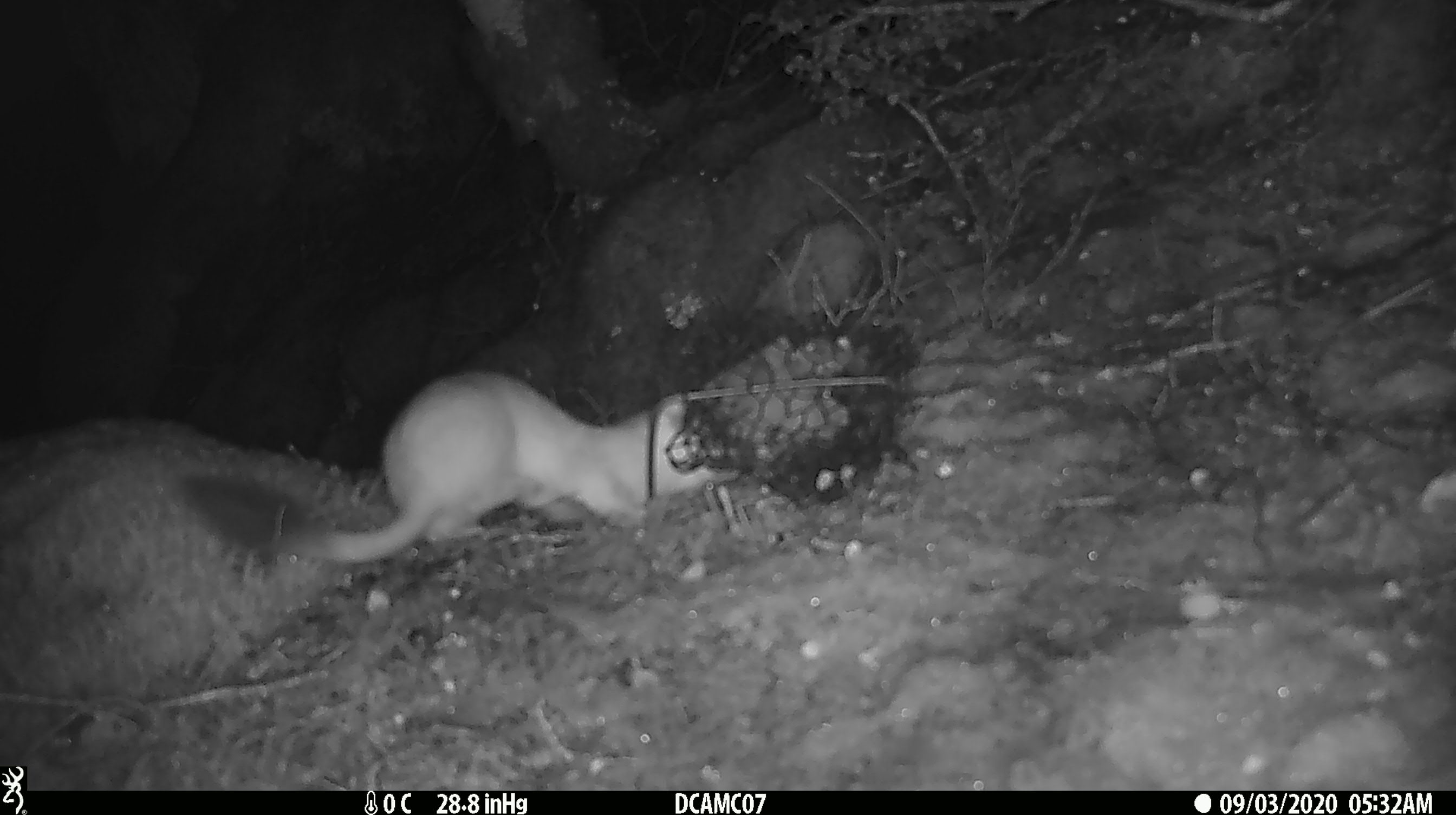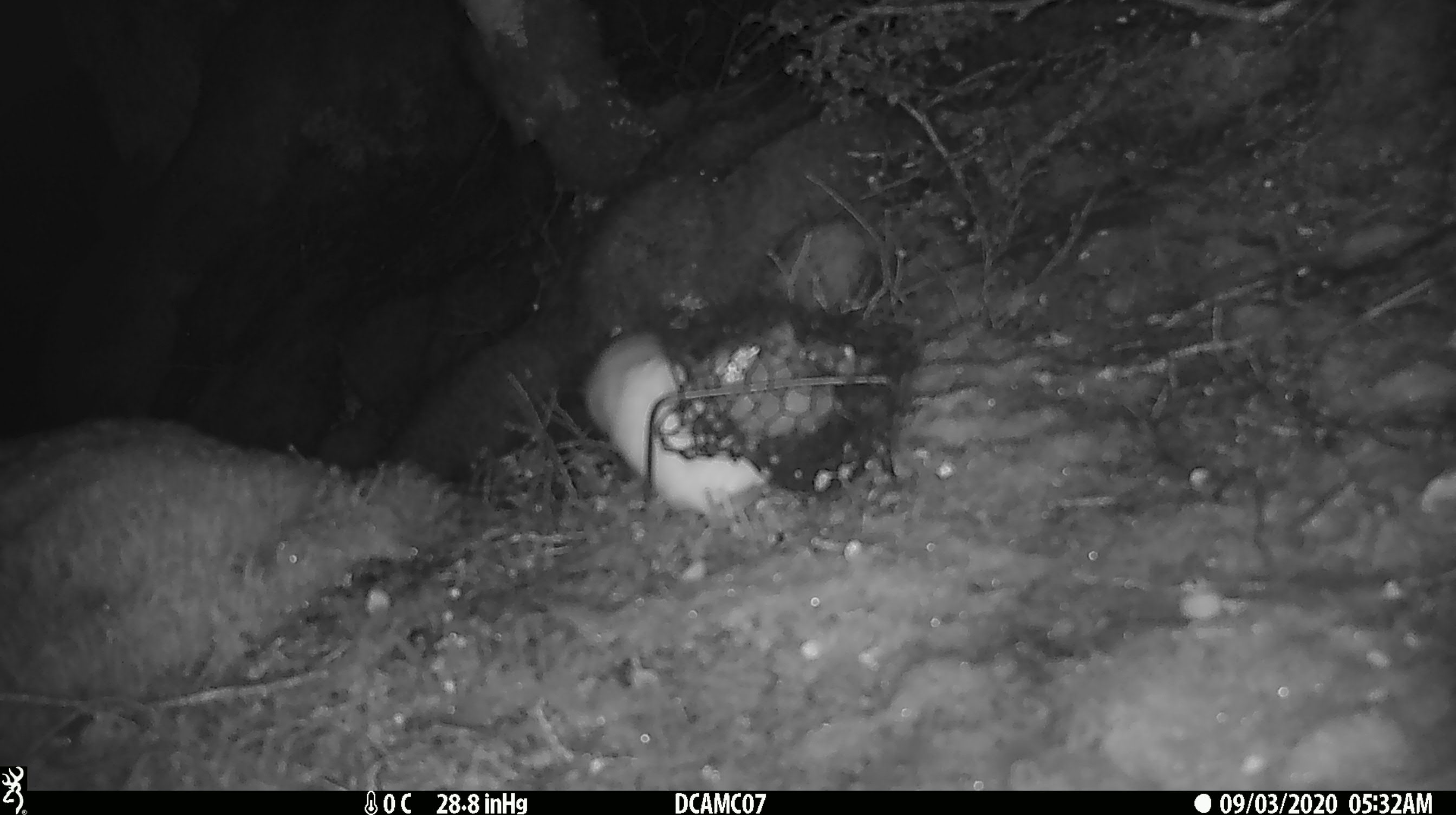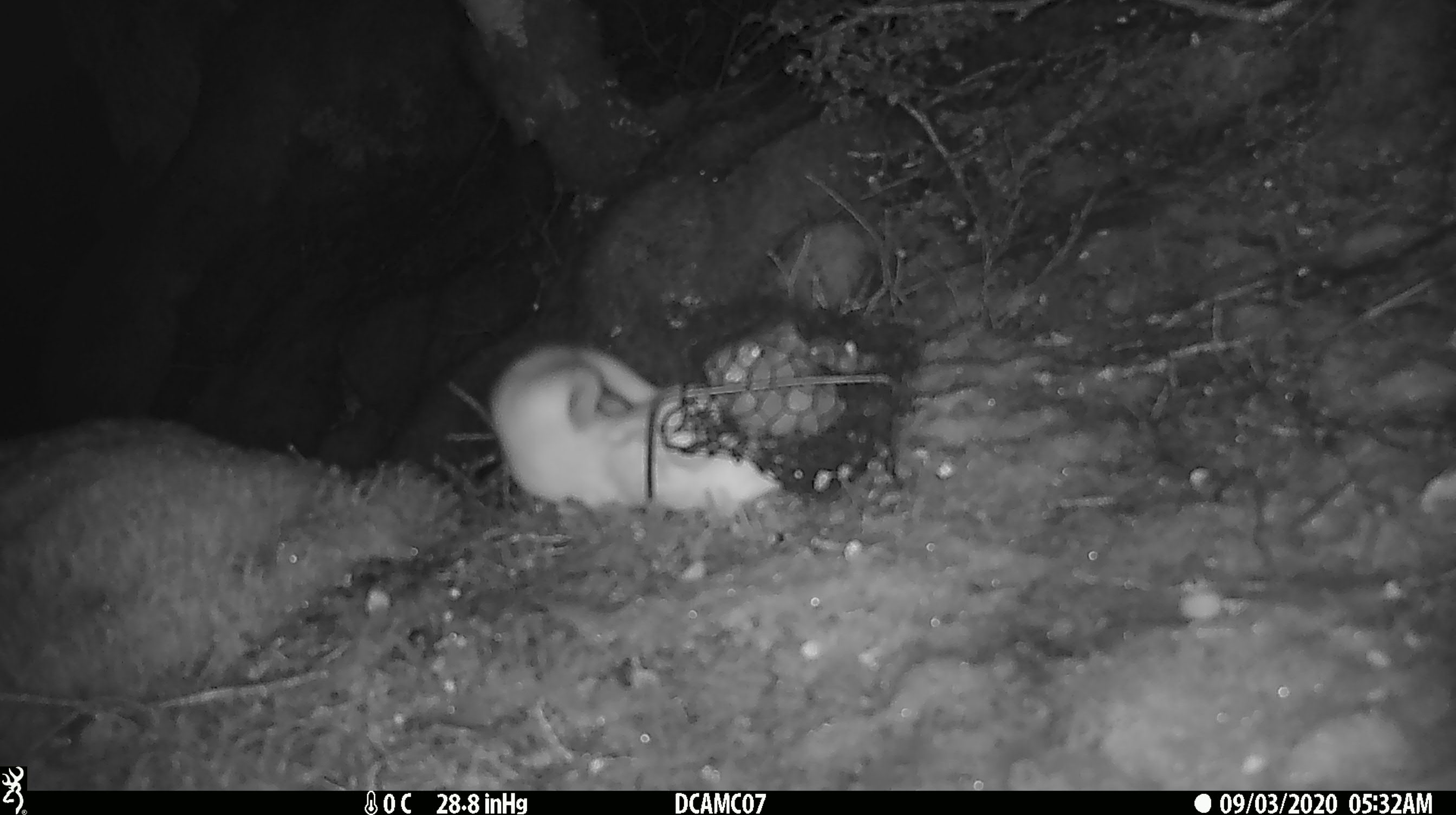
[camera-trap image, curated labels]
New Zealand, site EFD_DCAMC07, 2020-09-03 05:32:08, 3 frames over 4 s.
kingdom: Animalia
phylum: Chordata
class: Mammalia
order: Carnivora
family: Mustelidae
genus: Mustela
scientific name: Mustela erminea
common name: stoat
Stoat (Mustela erminea).